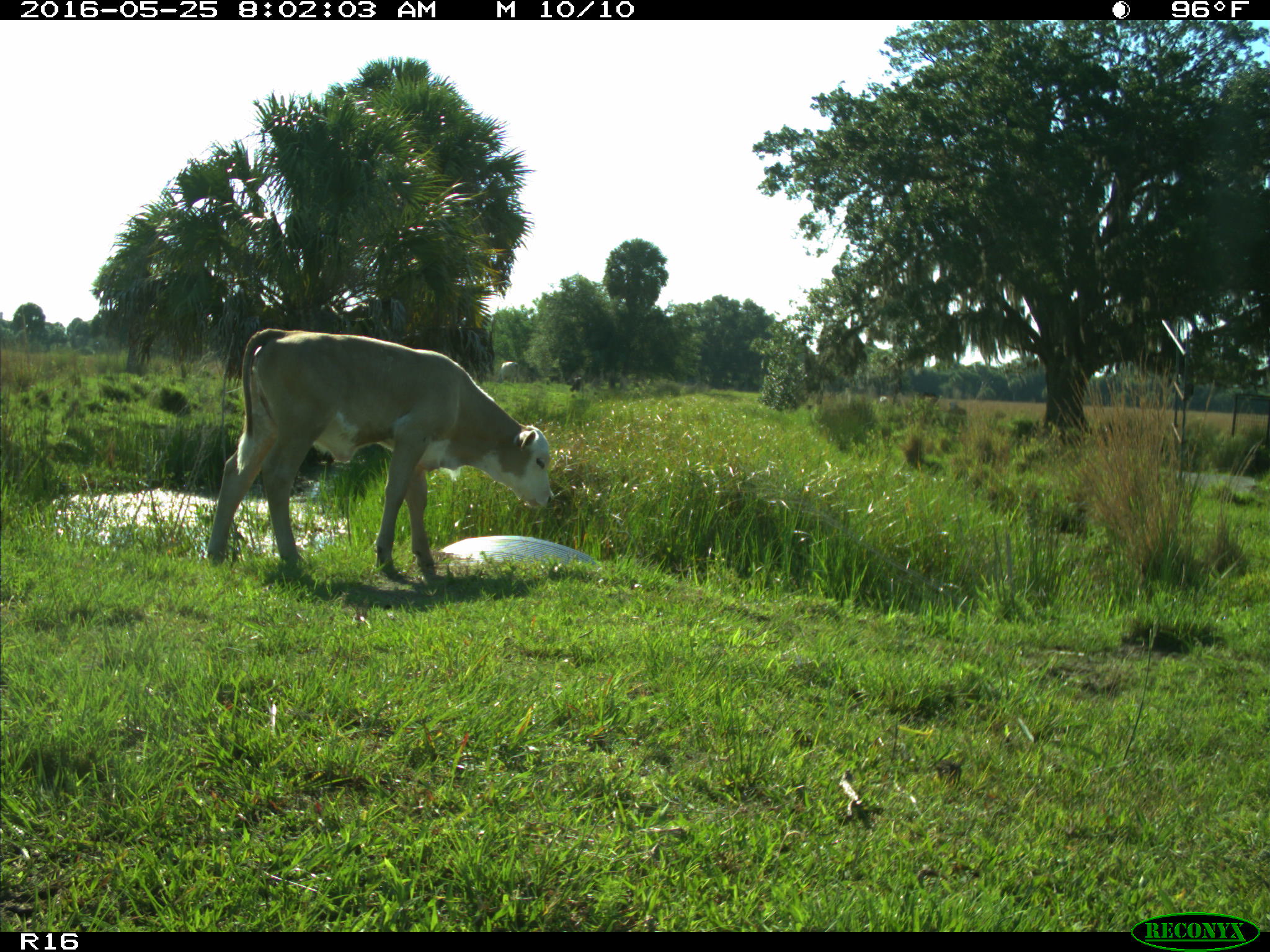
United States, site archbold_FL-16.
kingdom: Animalia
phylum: Chordata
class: Mammalia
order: Artiodactyla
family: Bovidae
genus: Bos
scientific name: Bos taurus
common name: domestic cow